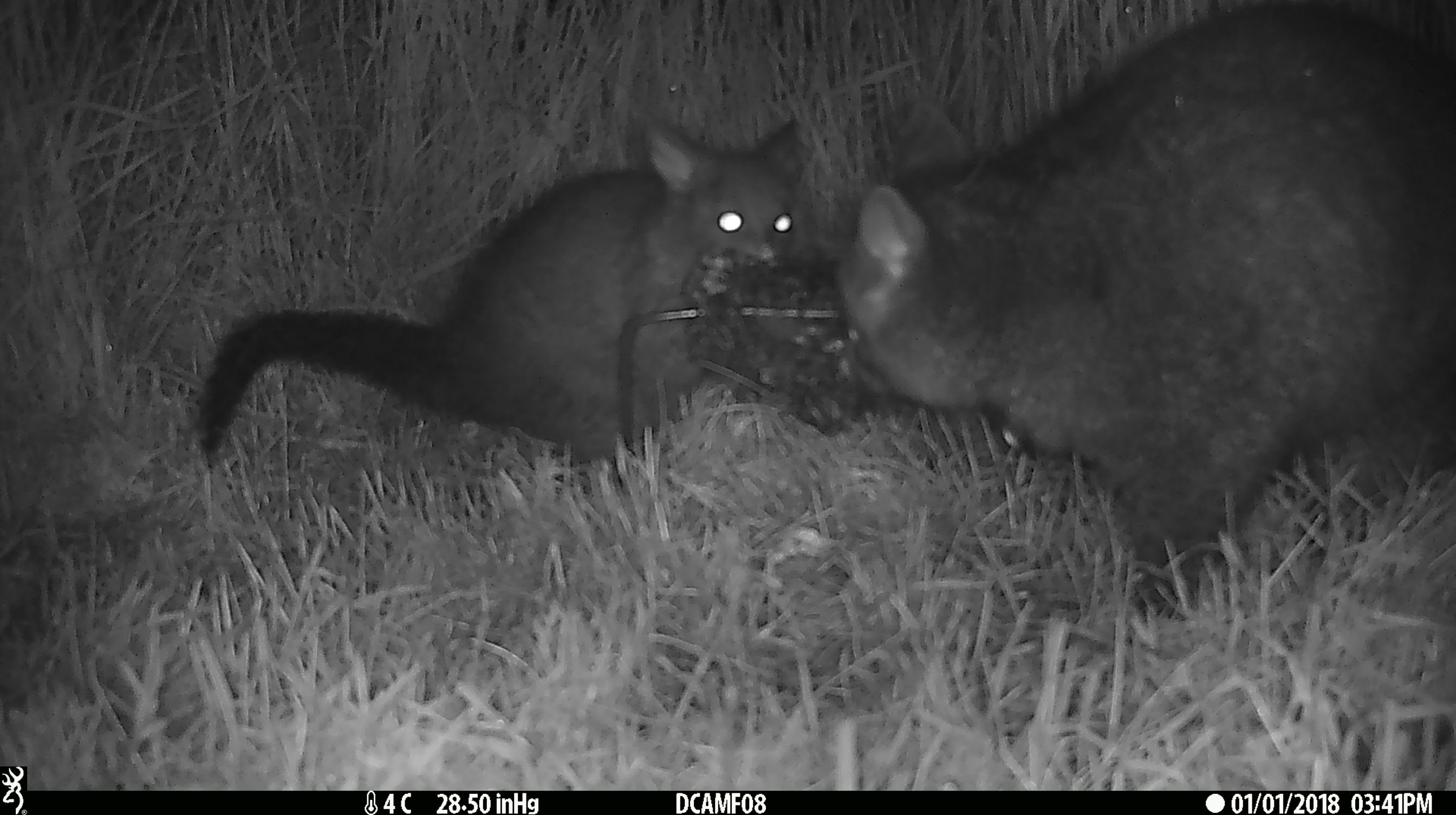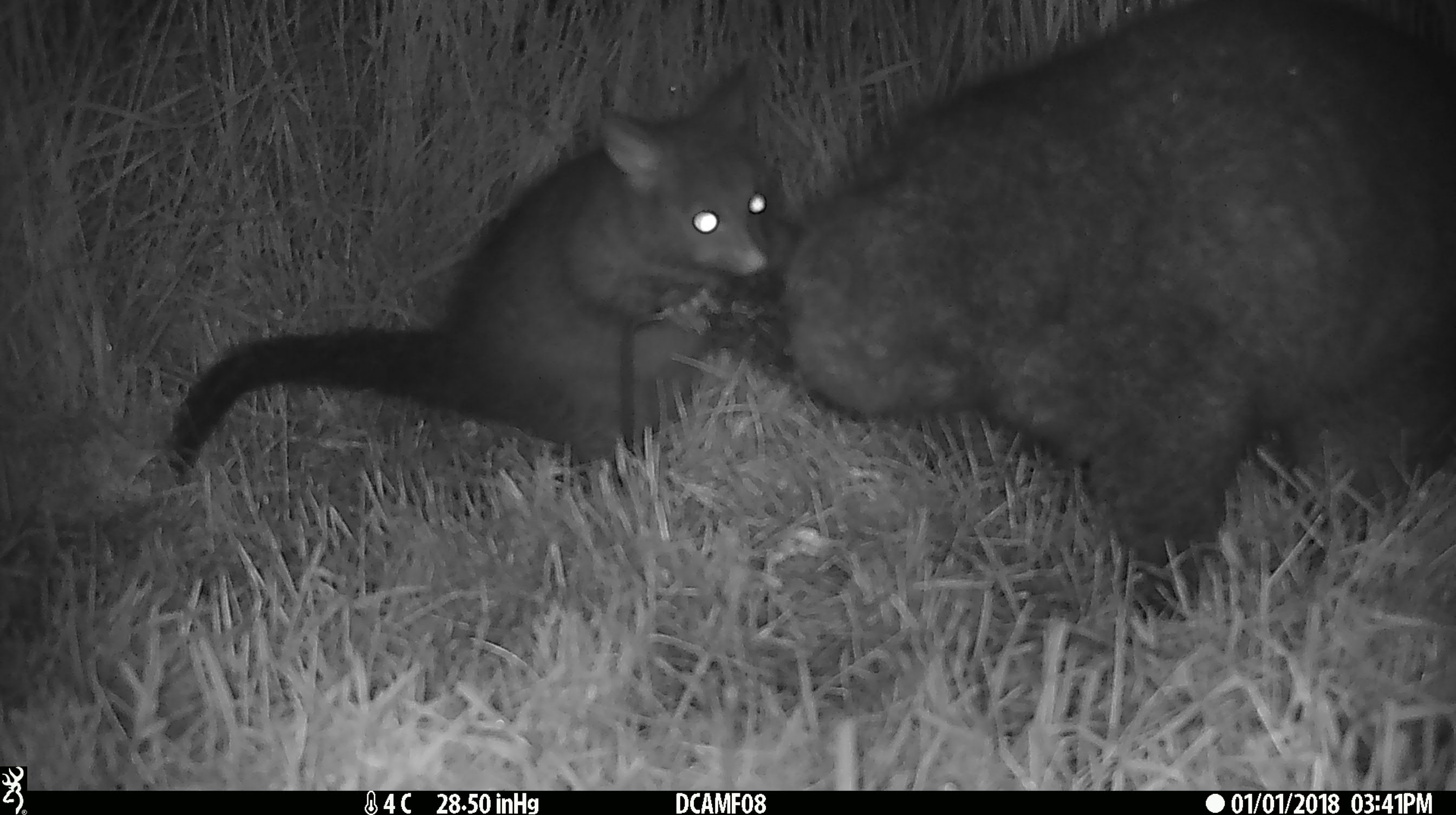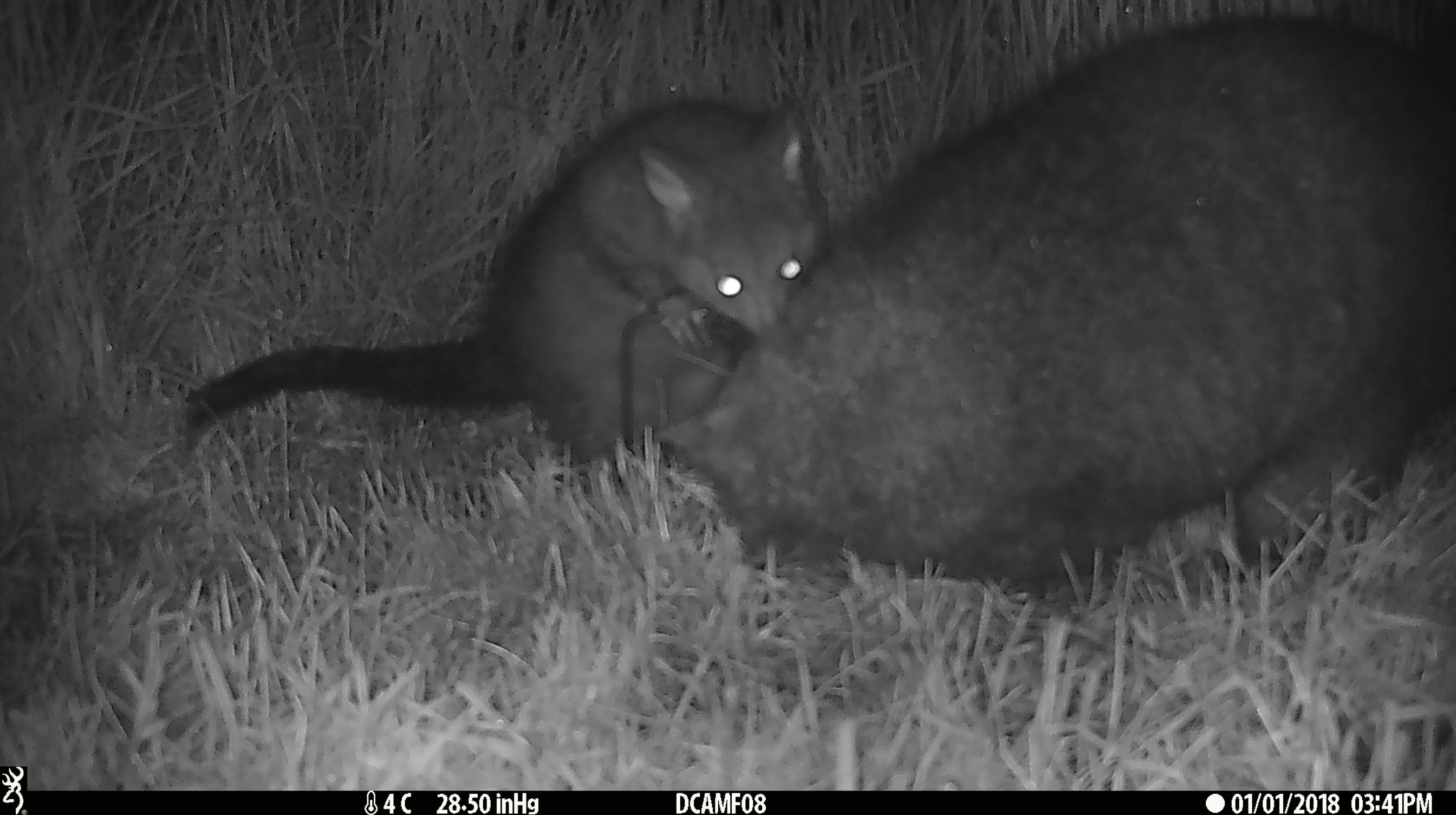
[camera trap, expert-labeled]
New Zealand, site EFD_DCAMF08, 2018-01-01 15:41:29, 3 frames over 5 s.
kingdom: Animalia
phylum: Chordata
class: Mammalia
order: Diprotodontia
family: Phalangeridae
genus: Trichosurus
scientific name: Trichosurus vulpecula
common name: common brushtail possum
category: possum